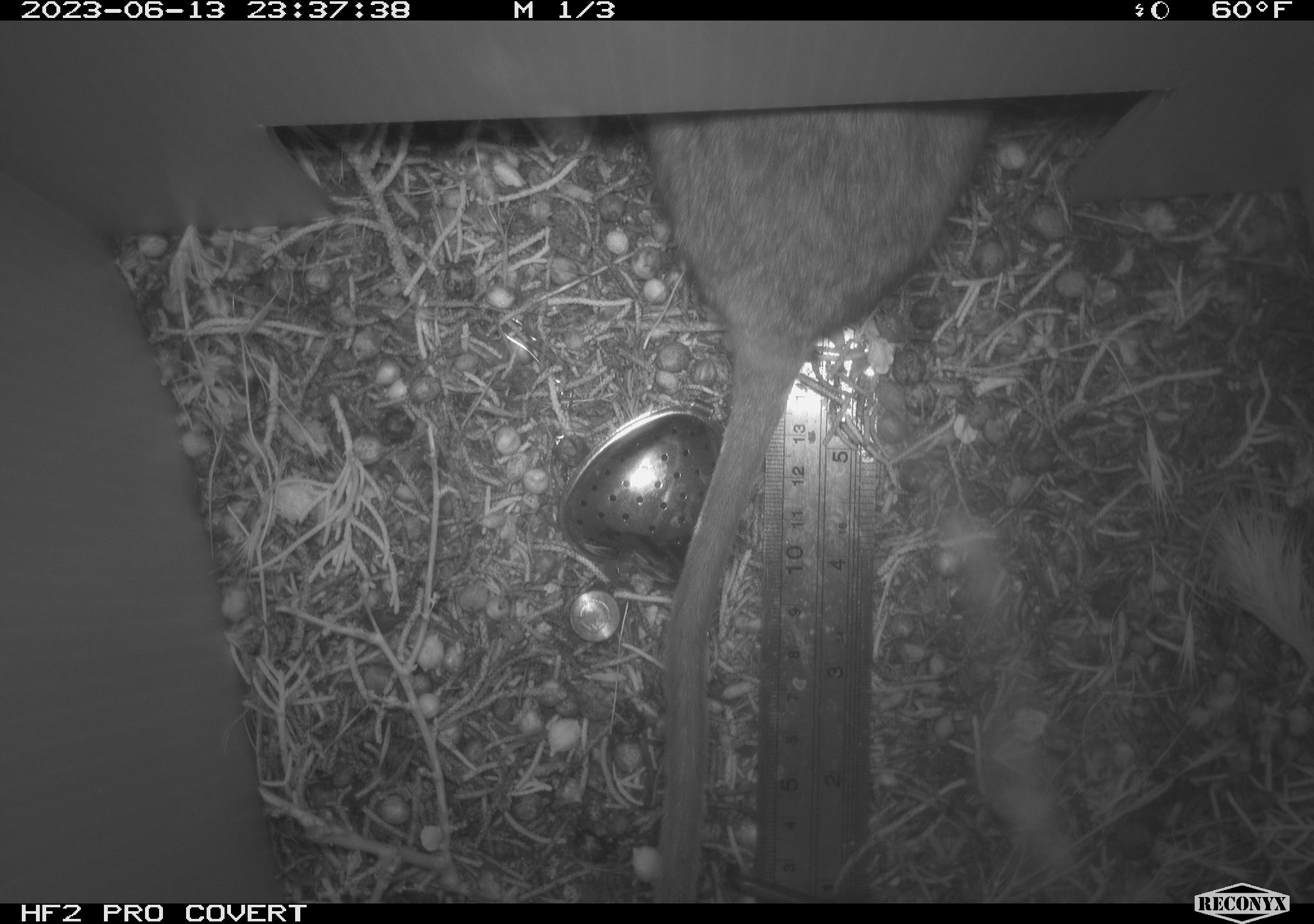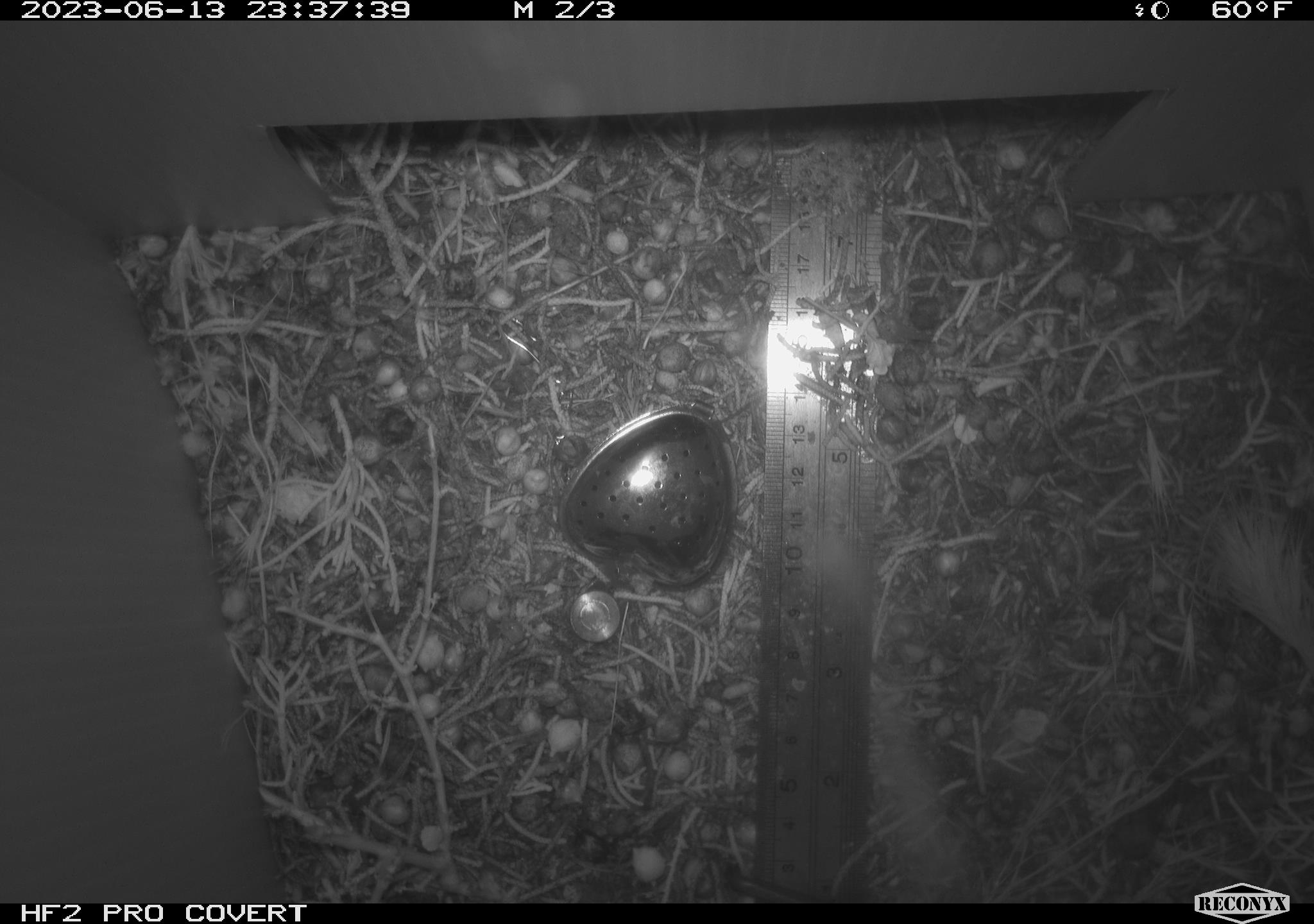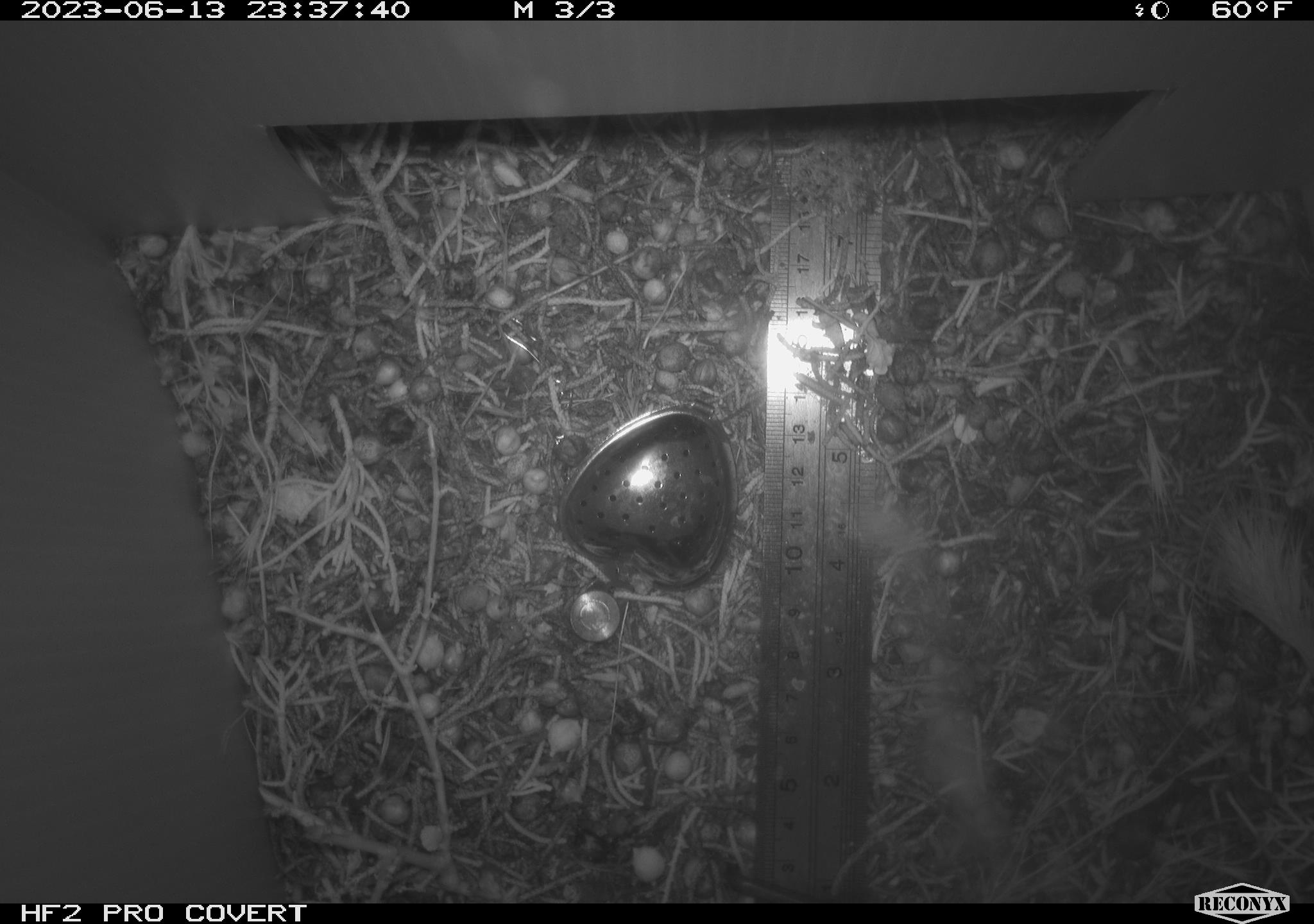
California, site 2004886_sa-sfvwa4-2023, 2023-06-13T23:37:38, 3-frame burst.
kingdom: Animalia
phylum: Chordata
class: Mammalia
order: Rodentia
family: Cricetidae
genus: Neotoma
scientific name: Neotoma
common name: pack rat or woodrat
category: neotoma species